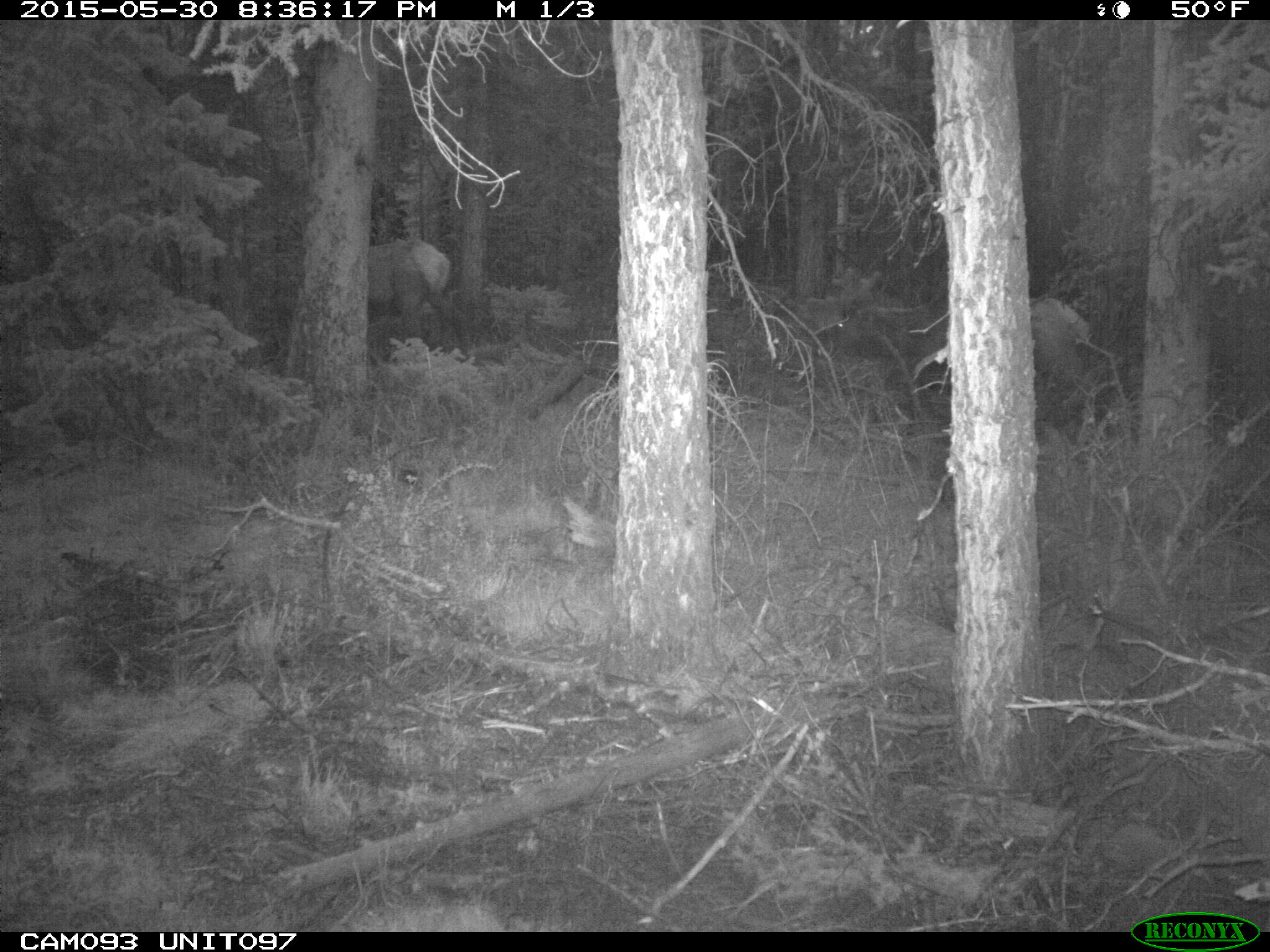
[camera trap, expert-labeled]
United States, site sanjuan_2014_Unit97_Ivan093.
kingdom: Animalia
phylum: Chordata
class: Mammalia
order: Artiodactyla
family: Cervidae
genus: Cervus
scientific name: Cervus elaphus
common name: red deer